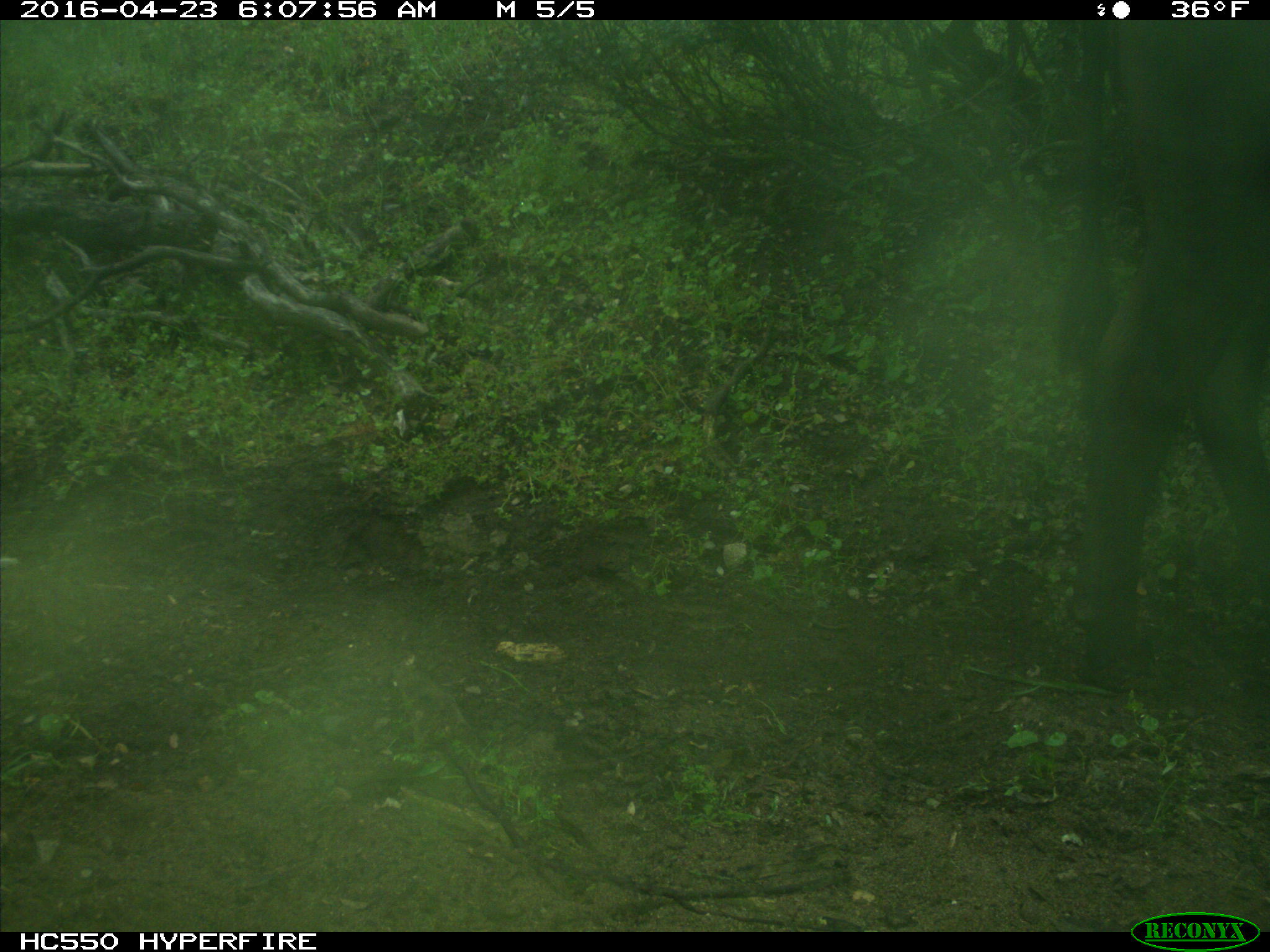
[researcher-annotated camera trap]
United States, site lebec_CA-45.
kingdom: Animalia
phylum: Chordata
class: Mammalia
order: Artiodactyla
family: Bovidae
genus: Bos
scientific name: Bos taurus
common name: domestic cow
Bos taurus (domestic cow).